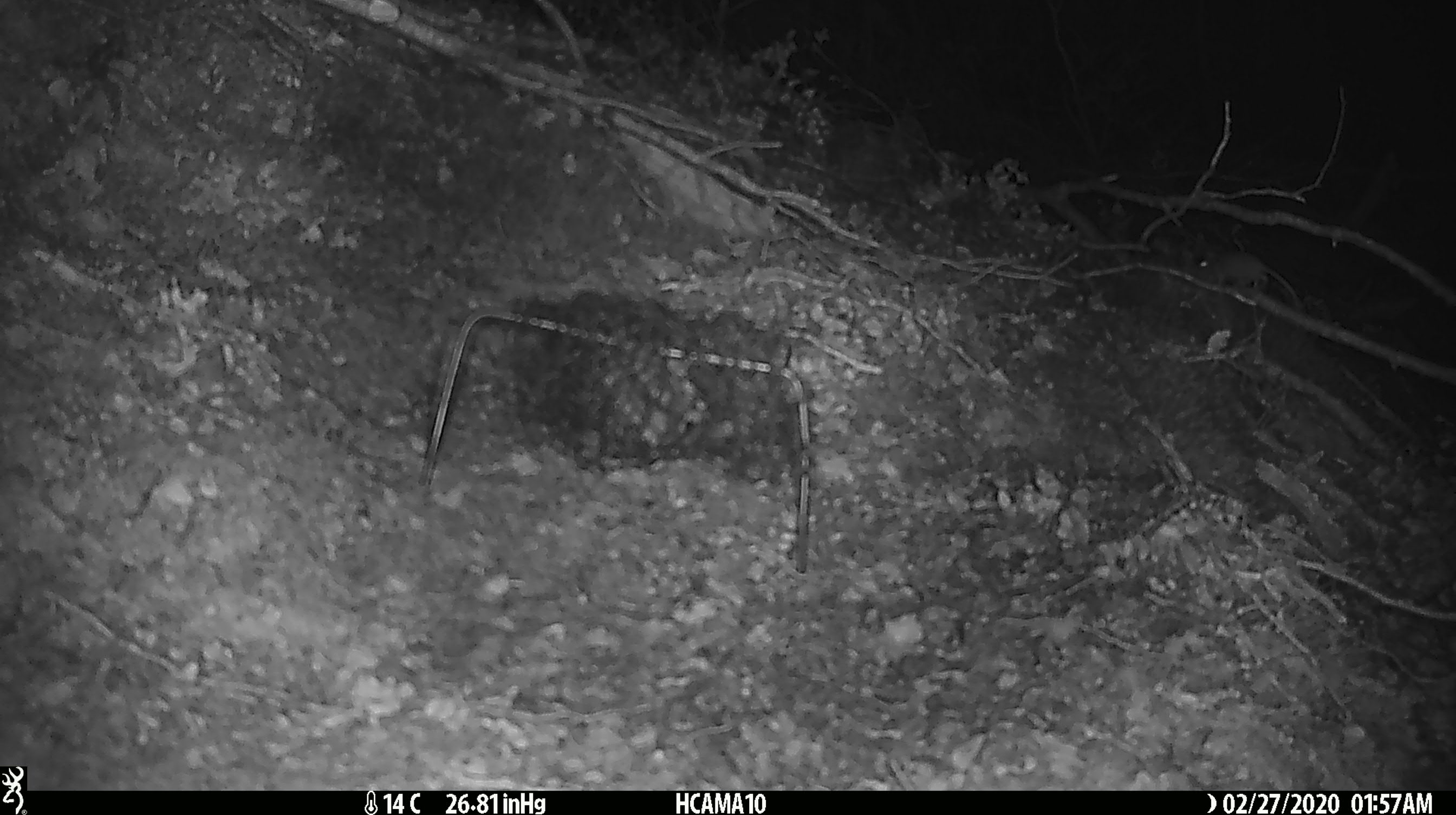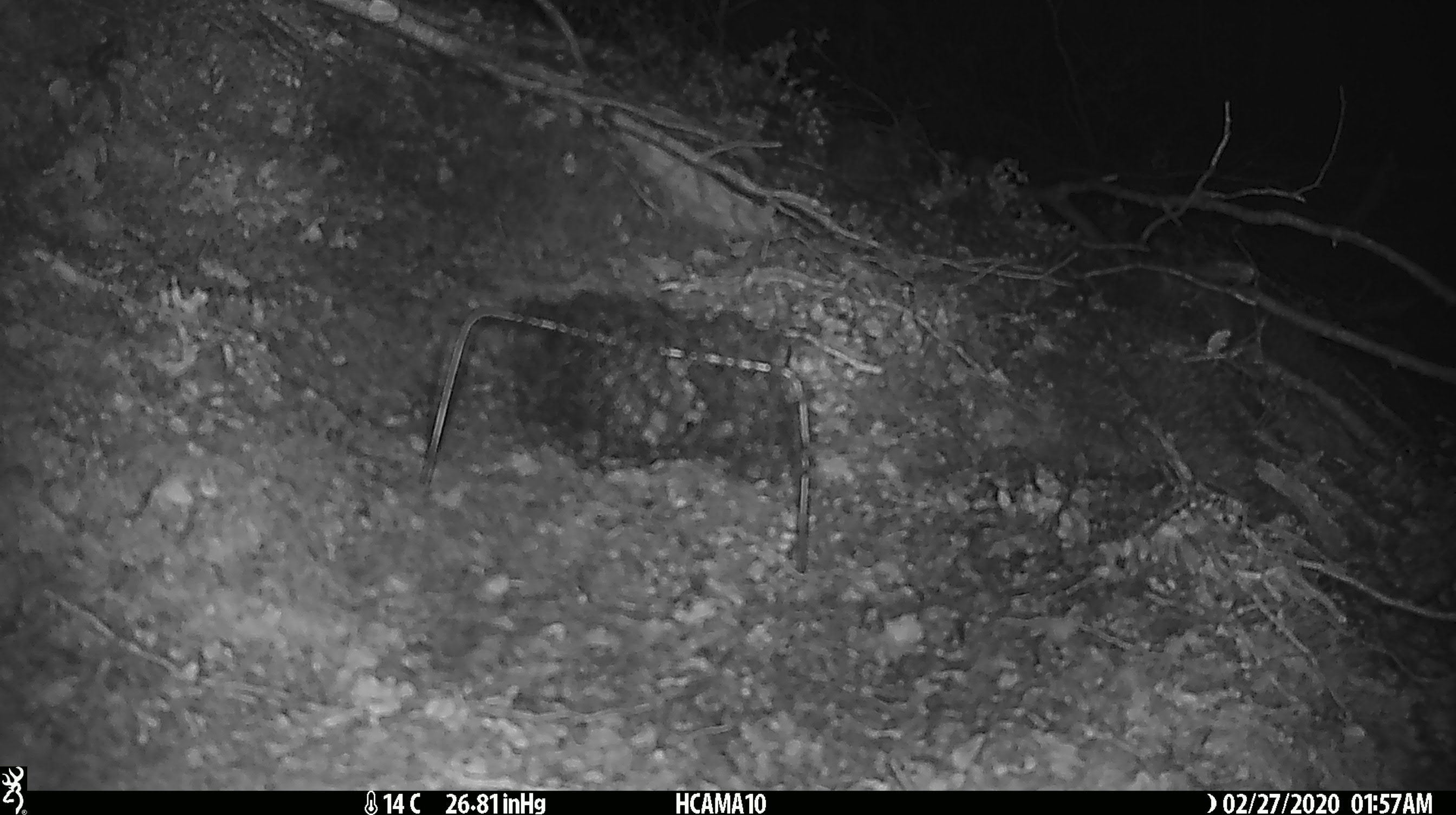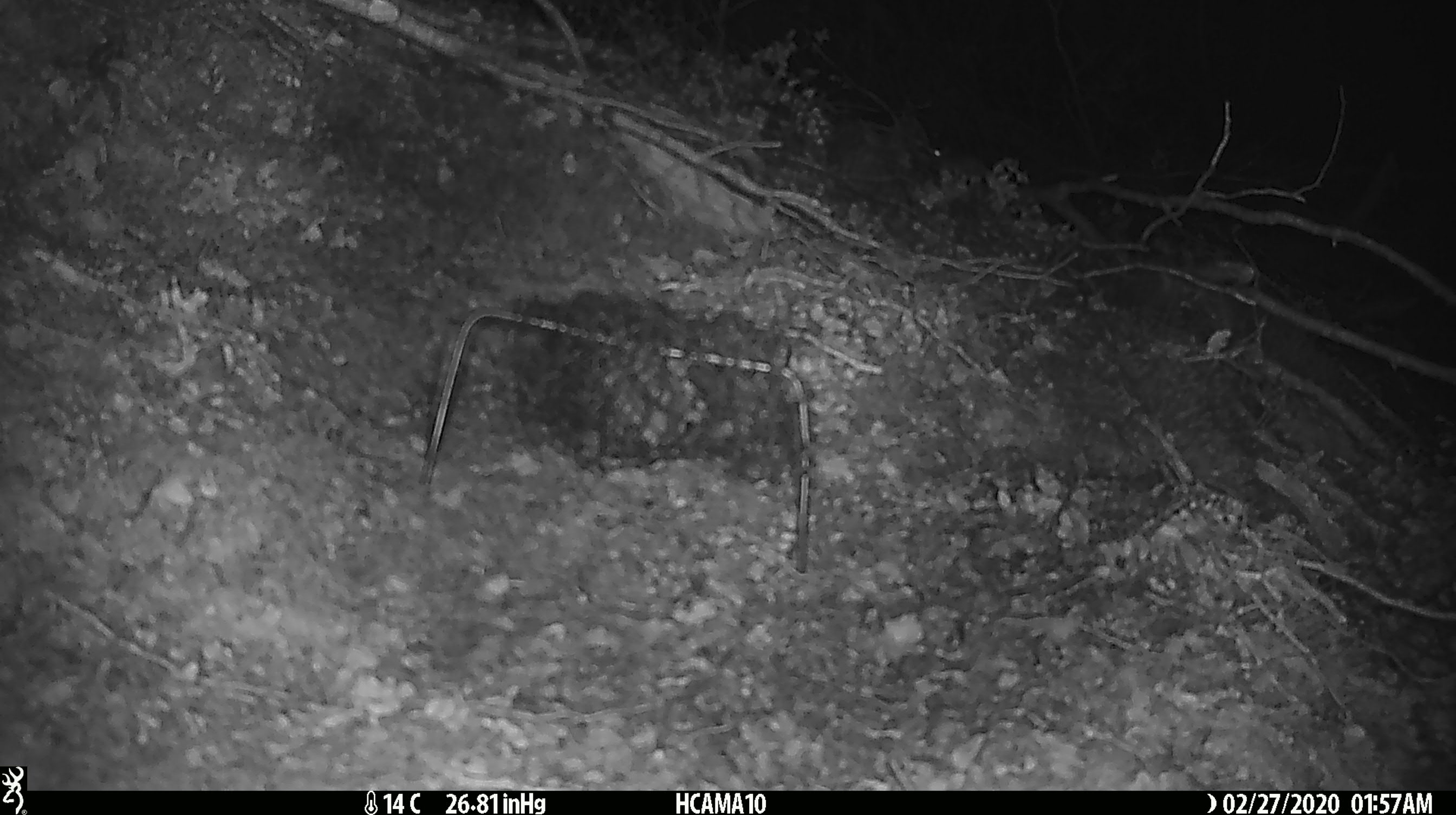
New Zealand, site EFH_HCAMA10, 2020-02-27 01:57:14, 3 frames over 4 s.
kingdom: Animalia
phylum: Chordata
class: Mammalia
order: Rodentia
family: Muridae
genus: Mus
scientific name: Mus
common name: mouse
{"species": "mouse (Mus)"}